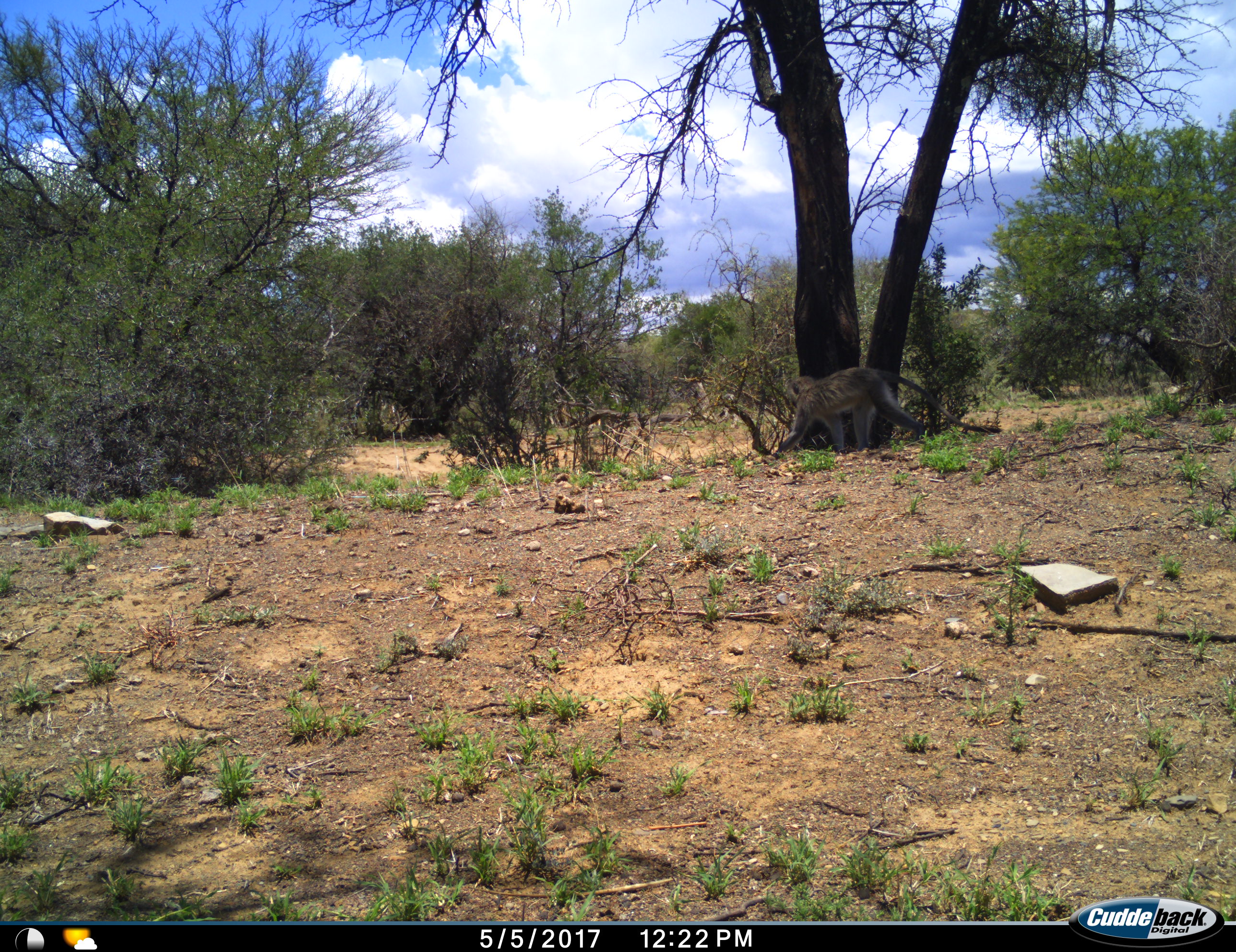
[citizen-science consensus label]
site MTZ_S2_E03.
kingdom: Animalia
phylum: Chordata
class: Mammalia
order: Primates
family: Cercopithecidae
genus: Chlorocebus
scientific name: Chlorocebus pygerythrus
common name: vervet monkey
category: monkeyvervet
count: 1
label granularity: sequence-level